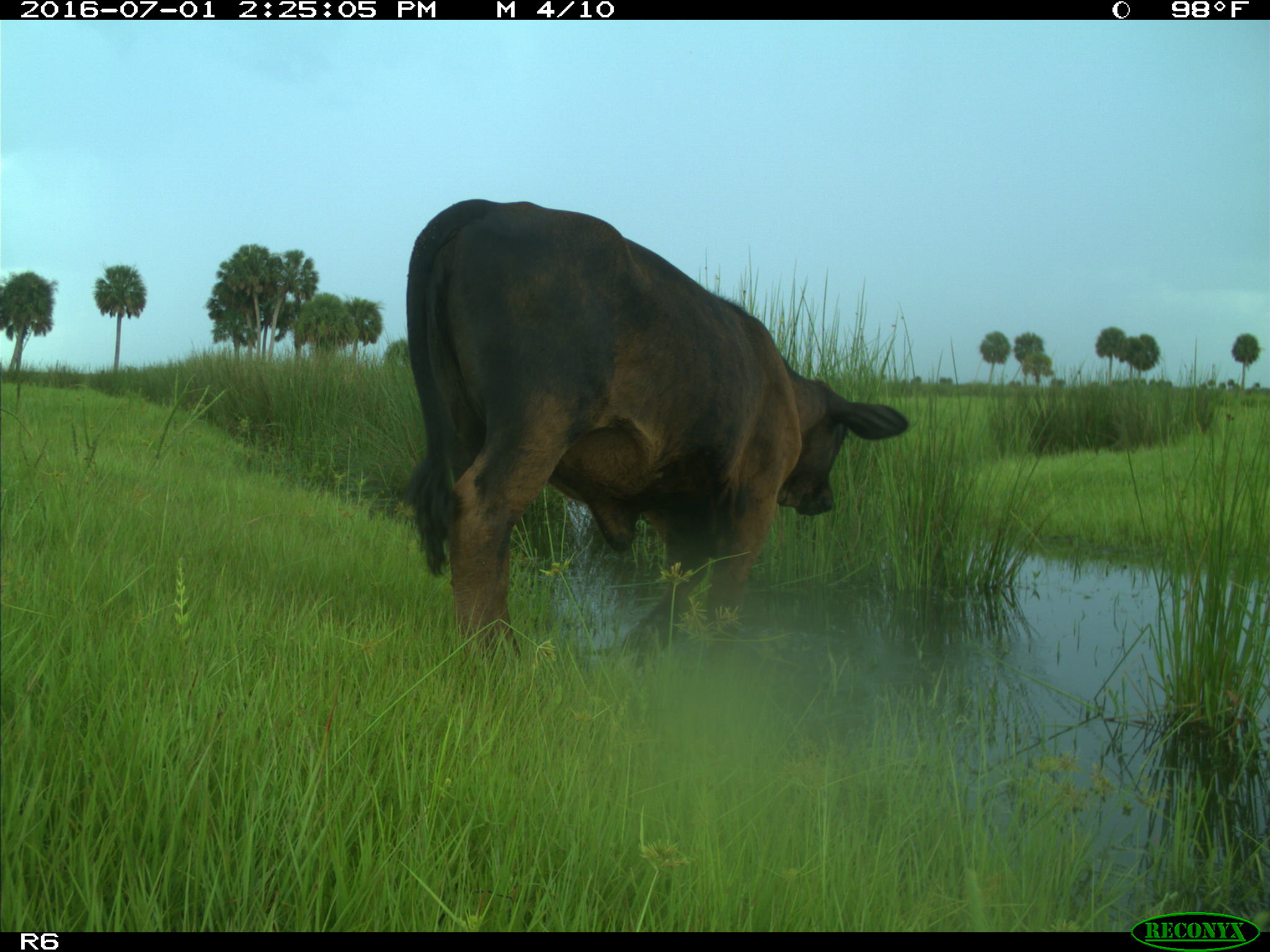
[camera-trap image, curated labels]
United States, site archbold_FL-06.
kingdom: Animalia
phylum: Chordata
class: Mammalia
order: Artiodactyla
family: Bovidae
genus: Bos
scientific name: Bos taurus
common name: domestic cow